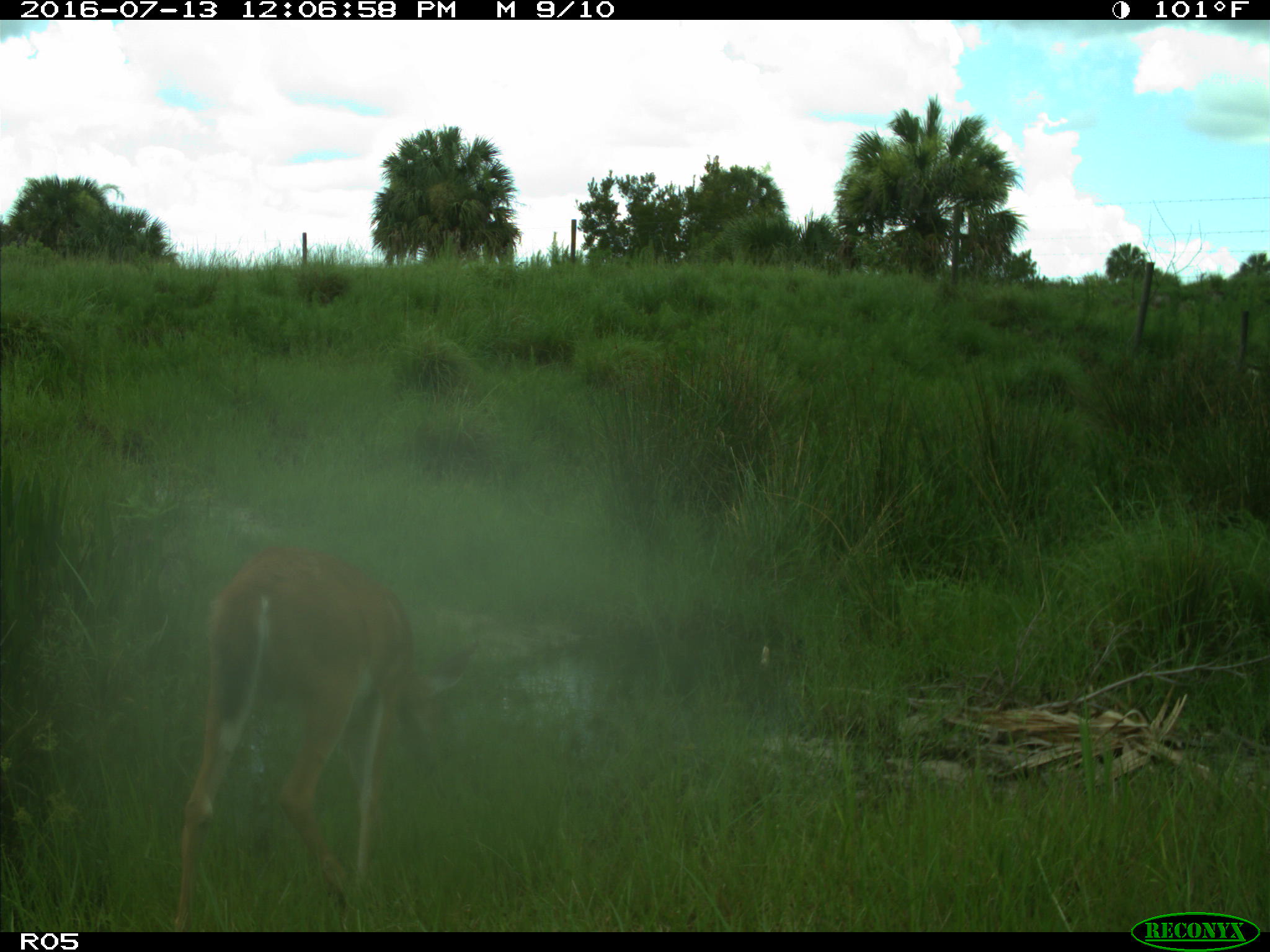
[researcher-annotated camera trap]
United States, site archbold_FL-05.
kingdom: Animalia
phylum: Chordata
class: Mammalia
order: Artiodactyla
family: Cervidae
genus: Odocoileus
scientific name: Odocoileus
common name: deer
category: unidentified deer